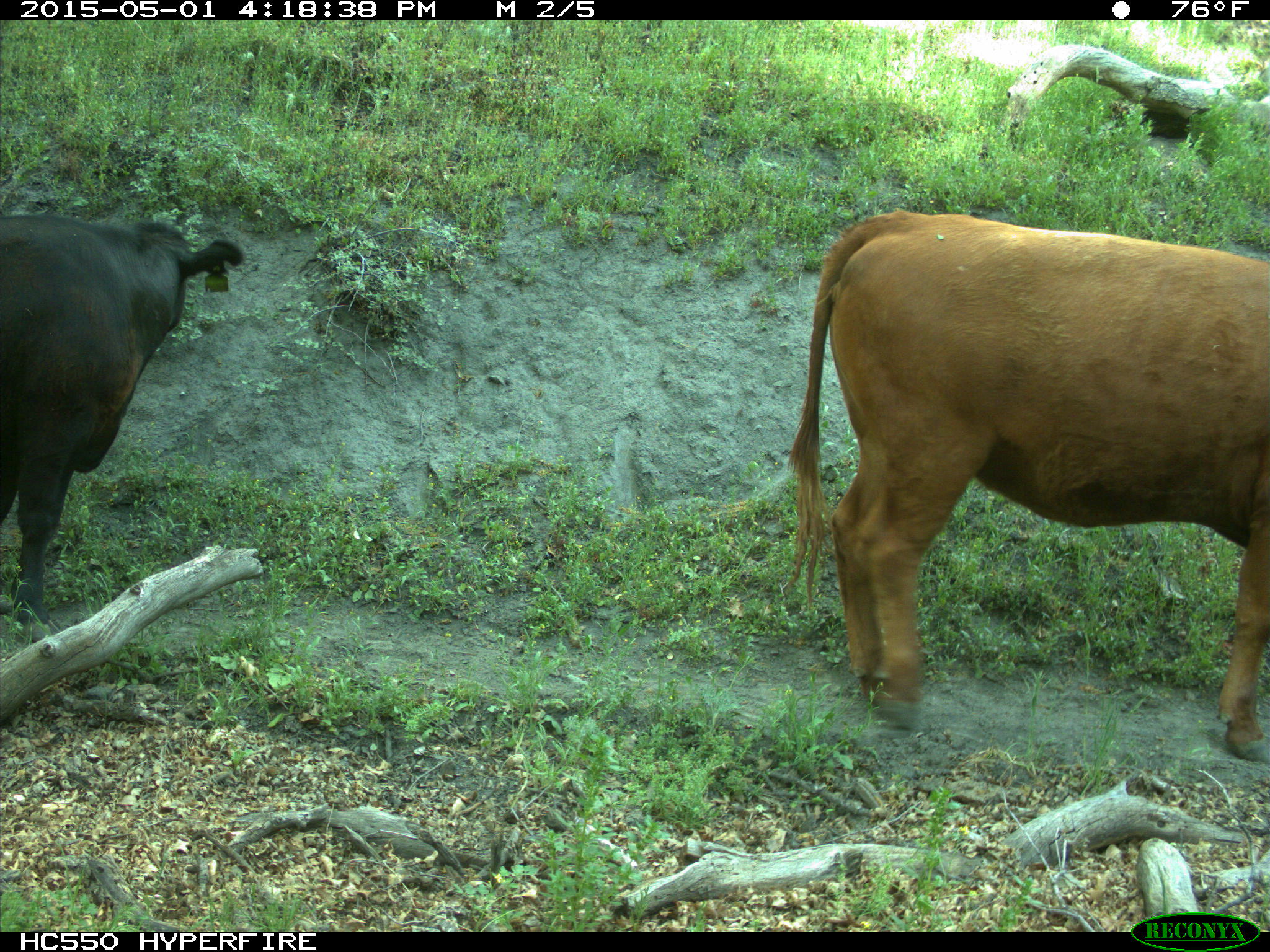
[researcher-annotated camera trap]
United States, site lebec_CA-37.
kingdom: Animalia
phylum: Chordata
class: Mammalia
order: Artiodactyla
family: Bovidae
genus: Bos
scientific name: Bos taurus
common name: domestic cow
Bos taurus (domestic cow).